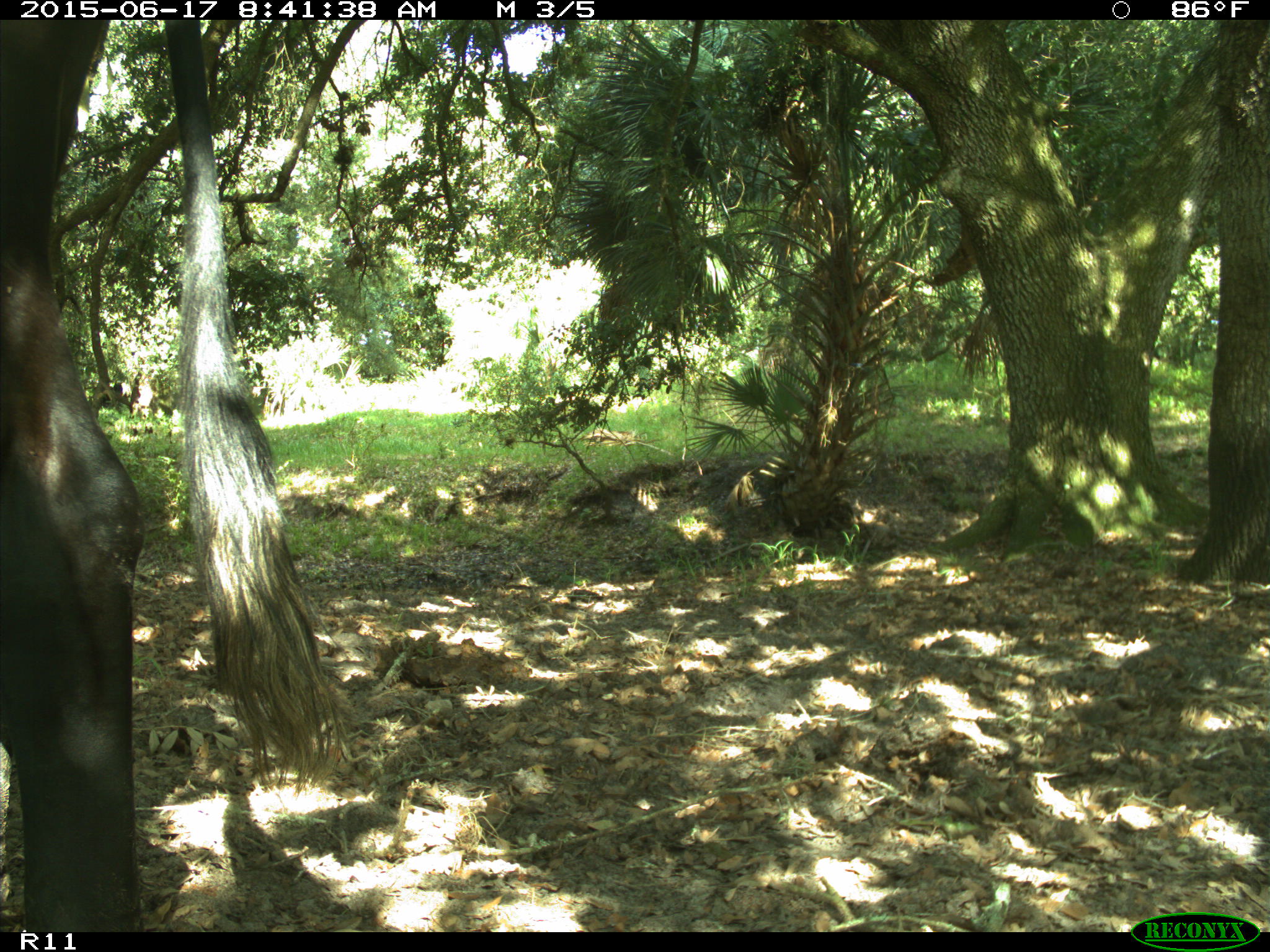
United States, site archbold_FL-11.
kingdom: Animalia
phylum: Chordata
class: Mammalia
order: Artiodactyla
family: Bovidae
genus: Bos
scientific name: Bos taurus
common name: domestic cow